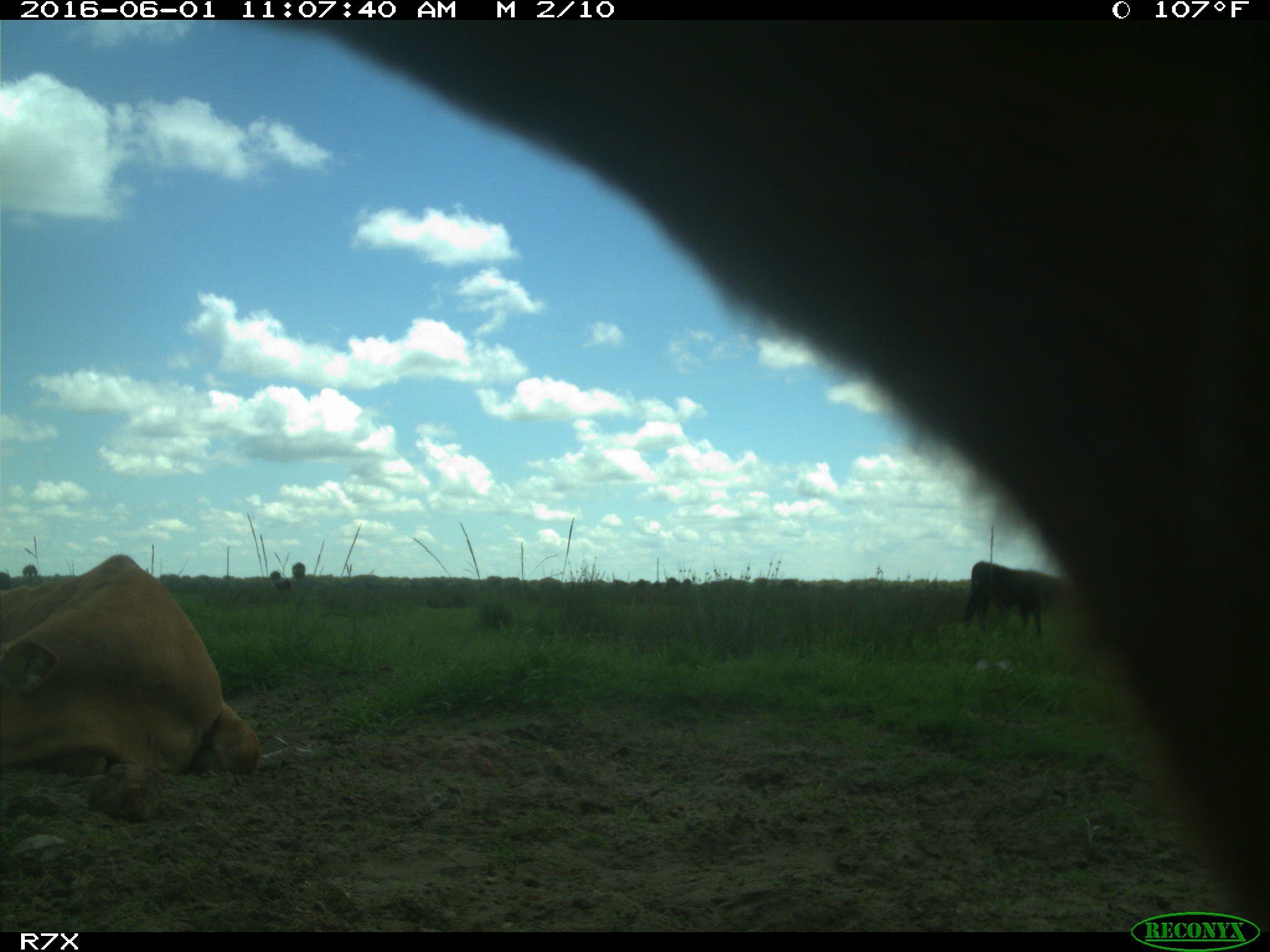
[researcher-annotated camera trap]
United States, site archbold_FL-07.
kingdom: Animalia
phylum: Chordata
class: Mammalia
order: Artiodactyla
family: Bovidae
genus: Bos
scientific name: Bos taurus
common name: domestic cow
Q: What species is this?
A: Bos taurus (domestic cow).